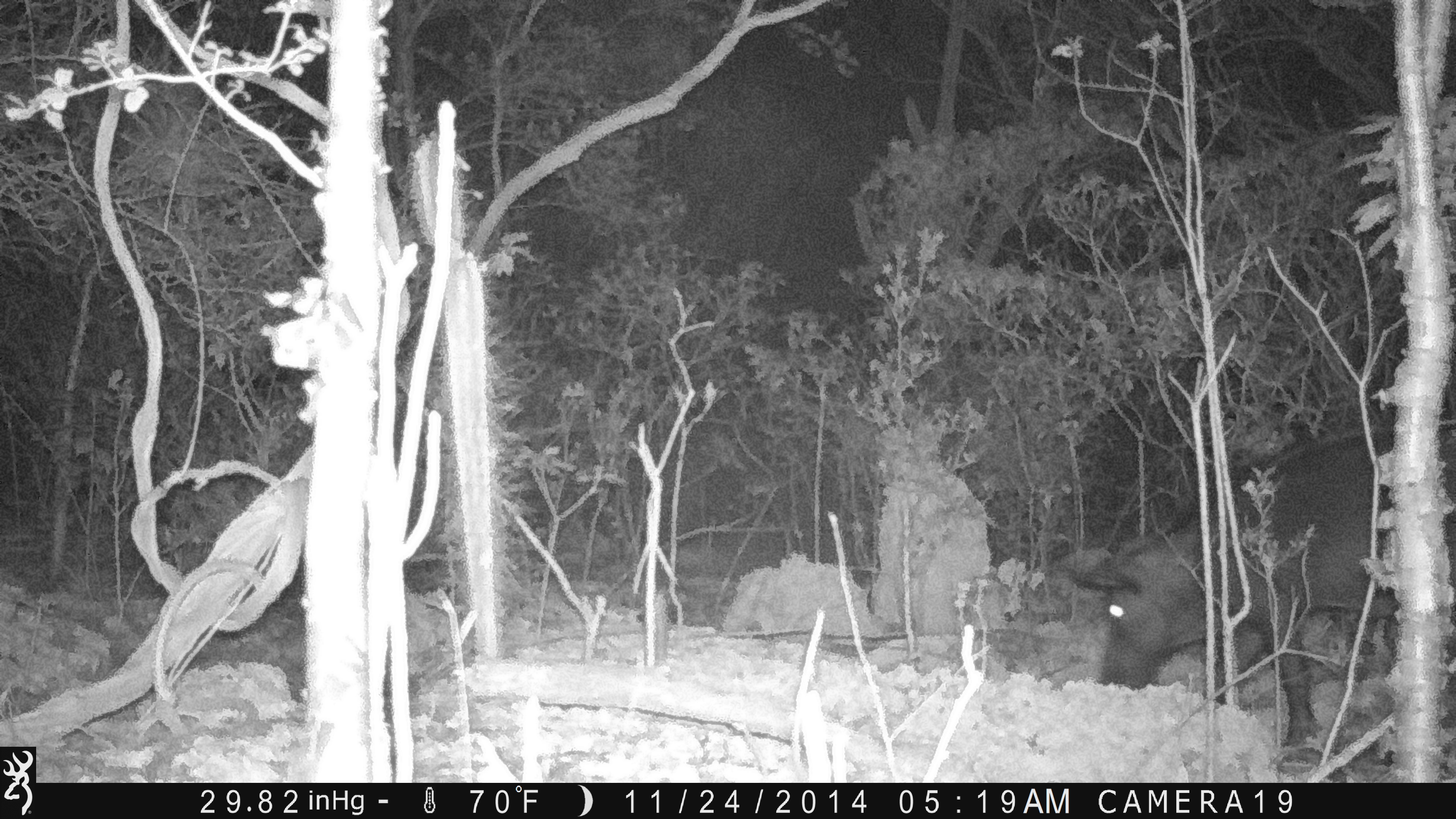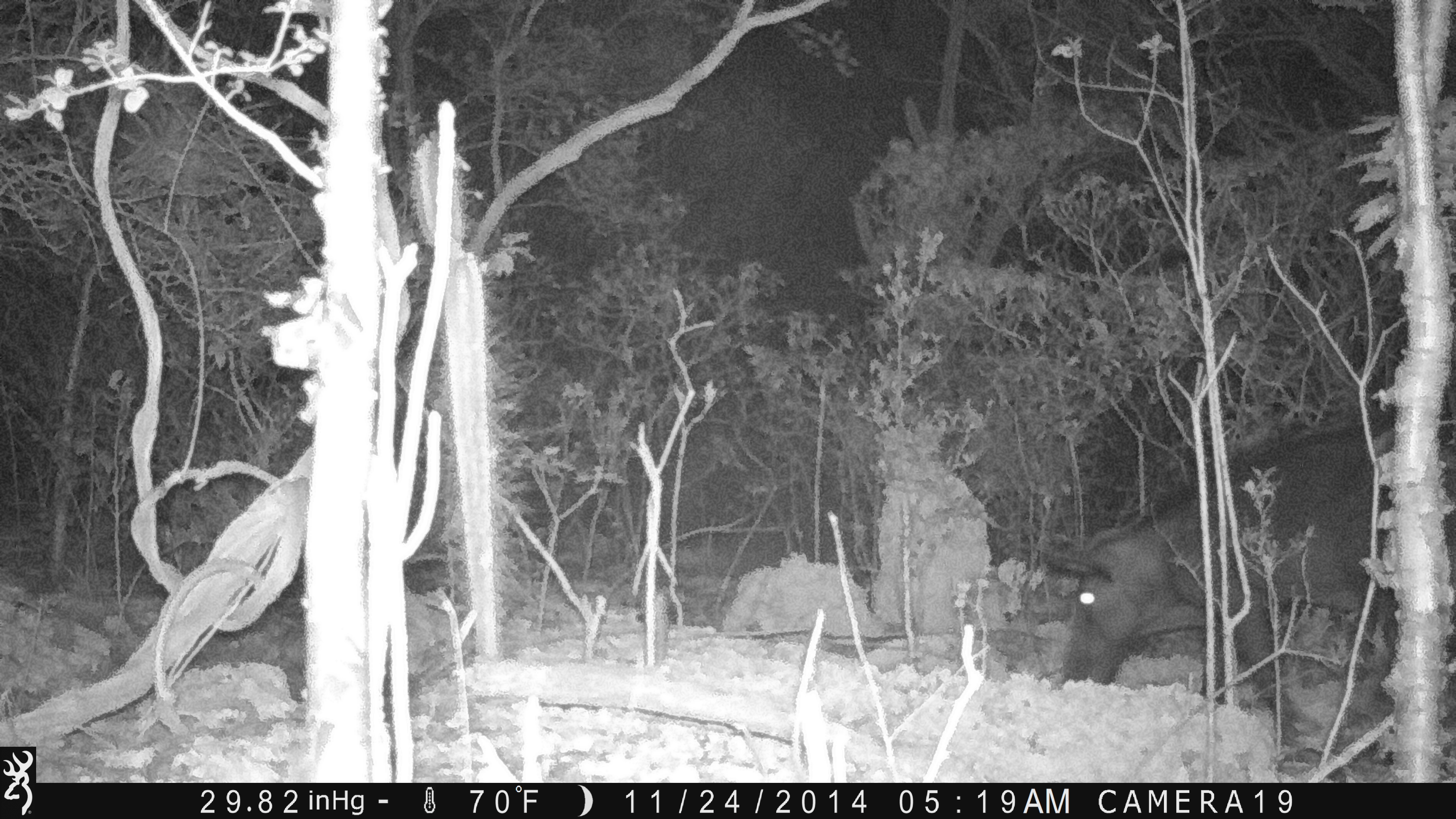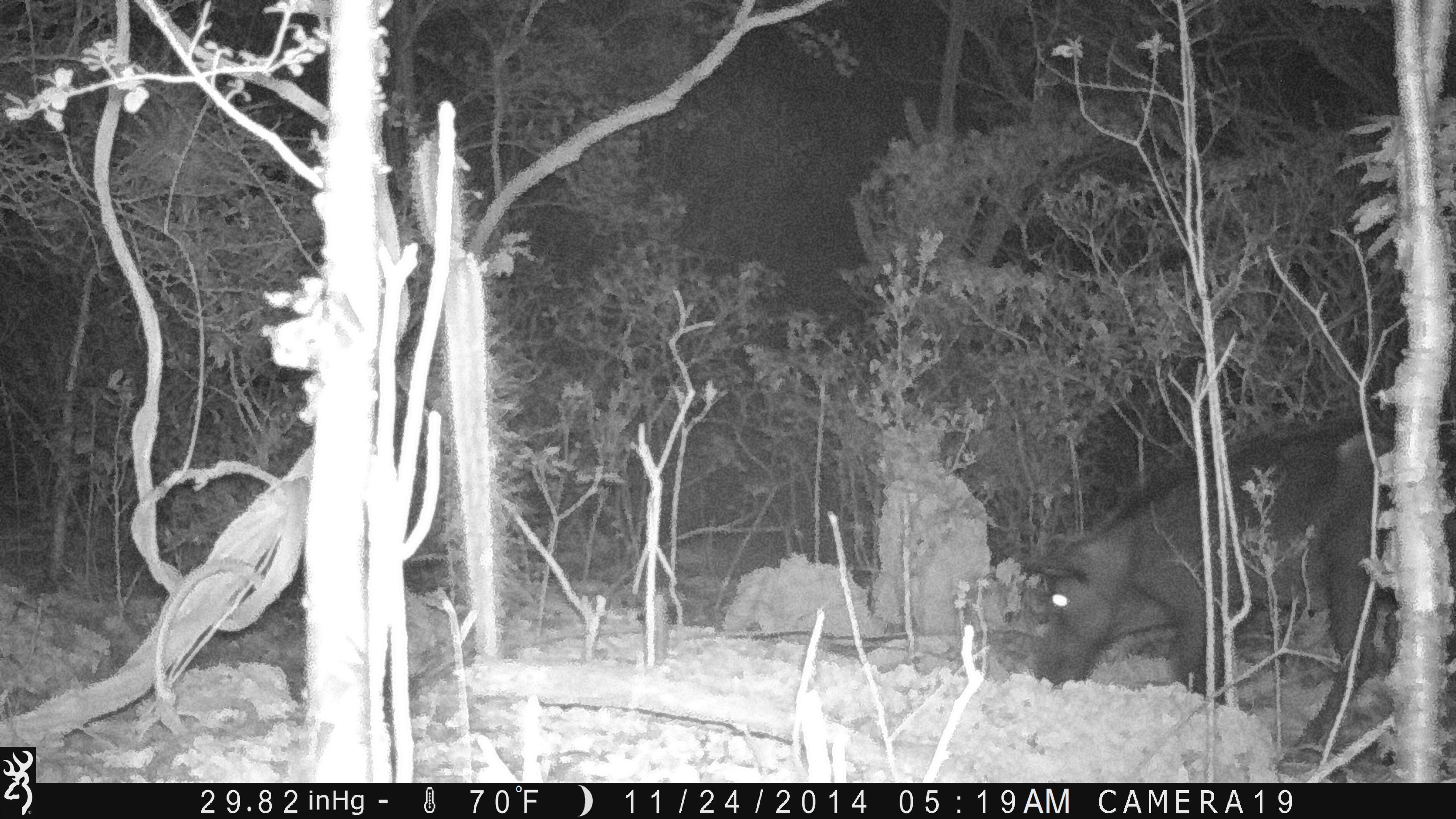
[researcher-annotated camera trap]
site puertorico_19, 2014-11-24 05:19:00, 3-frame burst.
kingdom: Animalia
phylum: Chordata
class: Mammalia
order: Artiodactyla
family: Suidae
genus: Sus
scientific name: Sus scrofa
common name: pig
Pig (Sus scrofa).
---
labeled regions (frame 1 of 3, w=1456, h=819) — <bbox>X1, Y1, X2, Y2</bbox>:
pig: <bbox>1058, 428, 1456, 761</bbox>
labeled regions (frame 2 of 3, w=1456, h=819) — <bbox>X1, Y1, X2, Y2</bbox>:
pig: <bbox>1040, 416, 1456, 723</bbox>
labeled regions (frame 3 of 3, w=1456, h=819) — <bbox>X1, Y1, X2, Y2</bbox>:
pig: <bbox>1016, 407, 1395, 753</bbox>